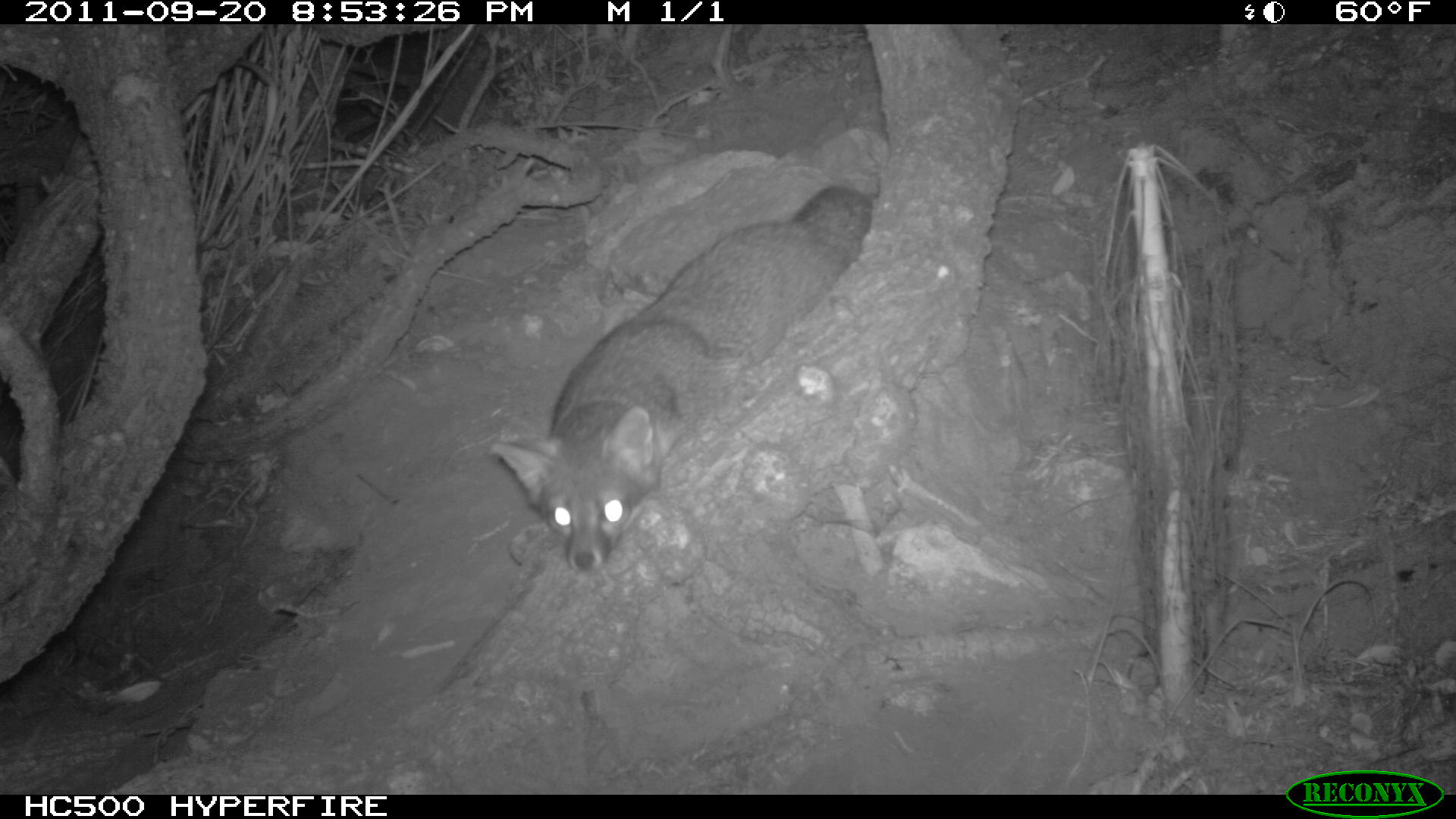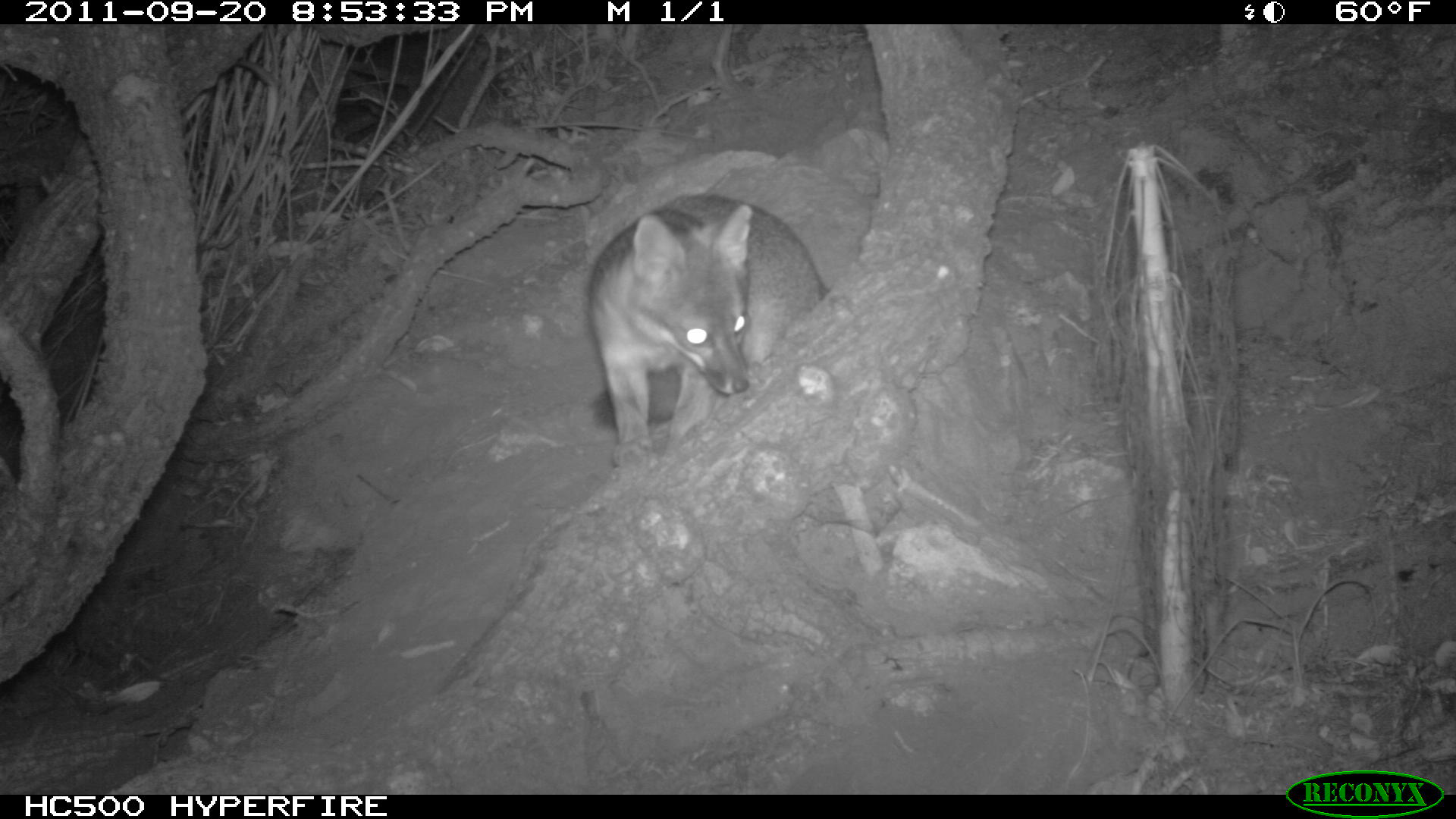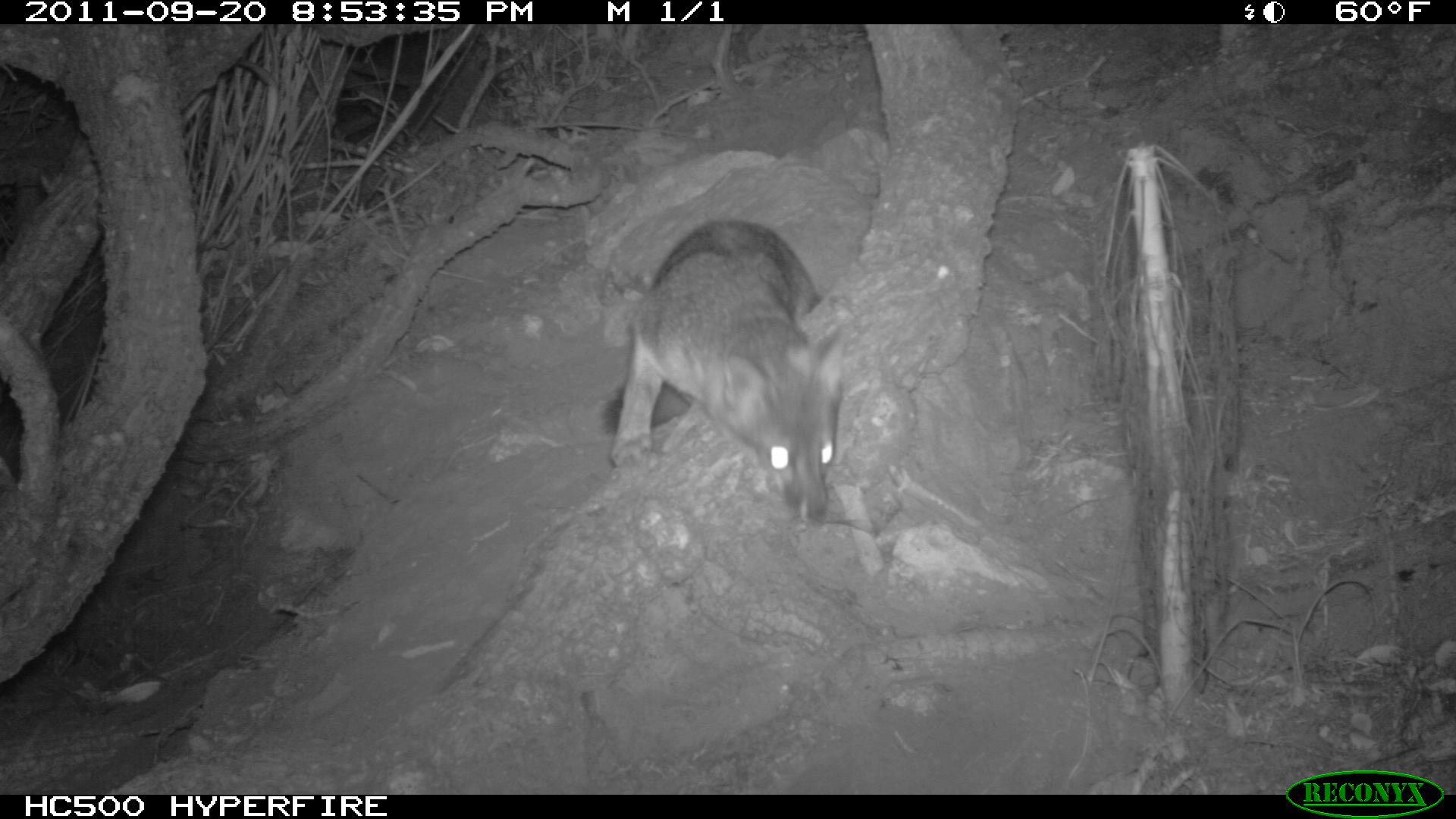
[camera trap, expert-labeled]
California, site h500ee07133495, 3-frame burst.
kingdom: Animalia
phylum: Chordata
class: Mammalia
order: Carnivora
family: Canidae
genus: Urocyon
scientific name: Urocyon littoralis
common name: island fox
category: fox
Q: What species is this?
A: Fox (island fox) (Urocyon littoralis).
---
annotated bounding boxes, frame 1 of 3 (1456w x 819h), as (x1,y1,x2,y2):
fox: (488,185,874,574)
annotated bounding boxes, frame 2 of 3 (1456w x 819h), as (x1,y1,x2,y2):
fox: (582,189,827,478)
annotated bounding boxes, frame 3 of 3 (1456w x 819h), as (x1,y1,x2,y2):
fox: (608,218,853,526)